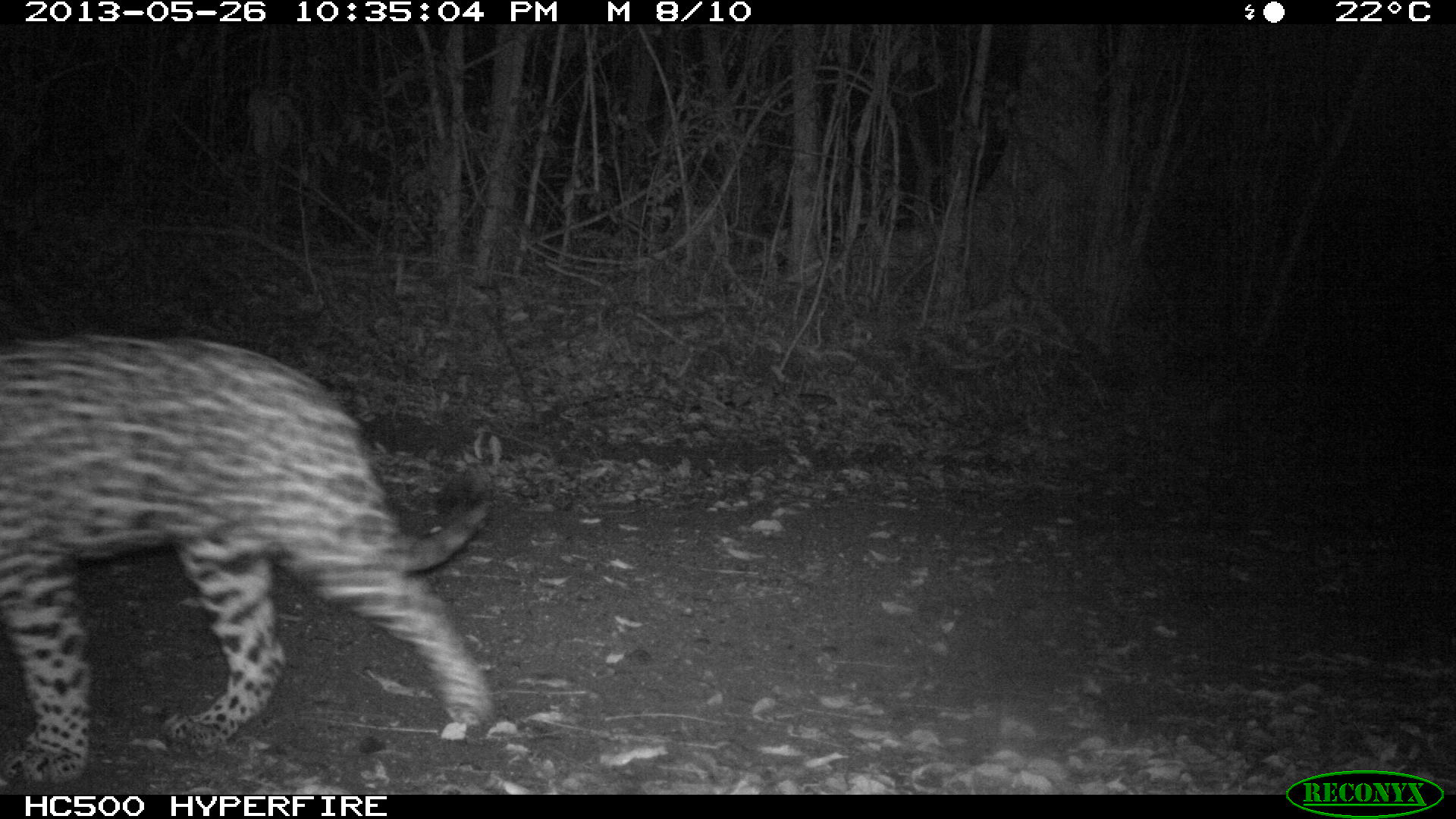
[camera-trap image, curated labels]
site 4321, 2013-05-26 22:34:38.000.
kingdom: Animalia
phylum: Chordata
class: Mammalia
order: Carnivora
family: Felidae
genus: Panthera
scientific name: Panthera onca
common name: jaguar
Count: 1.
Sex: female.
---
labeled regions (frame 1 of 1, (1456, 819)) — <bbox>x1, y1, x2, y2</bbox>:
panthera onca: <bbox>0, 335, 491, 782</bbox>